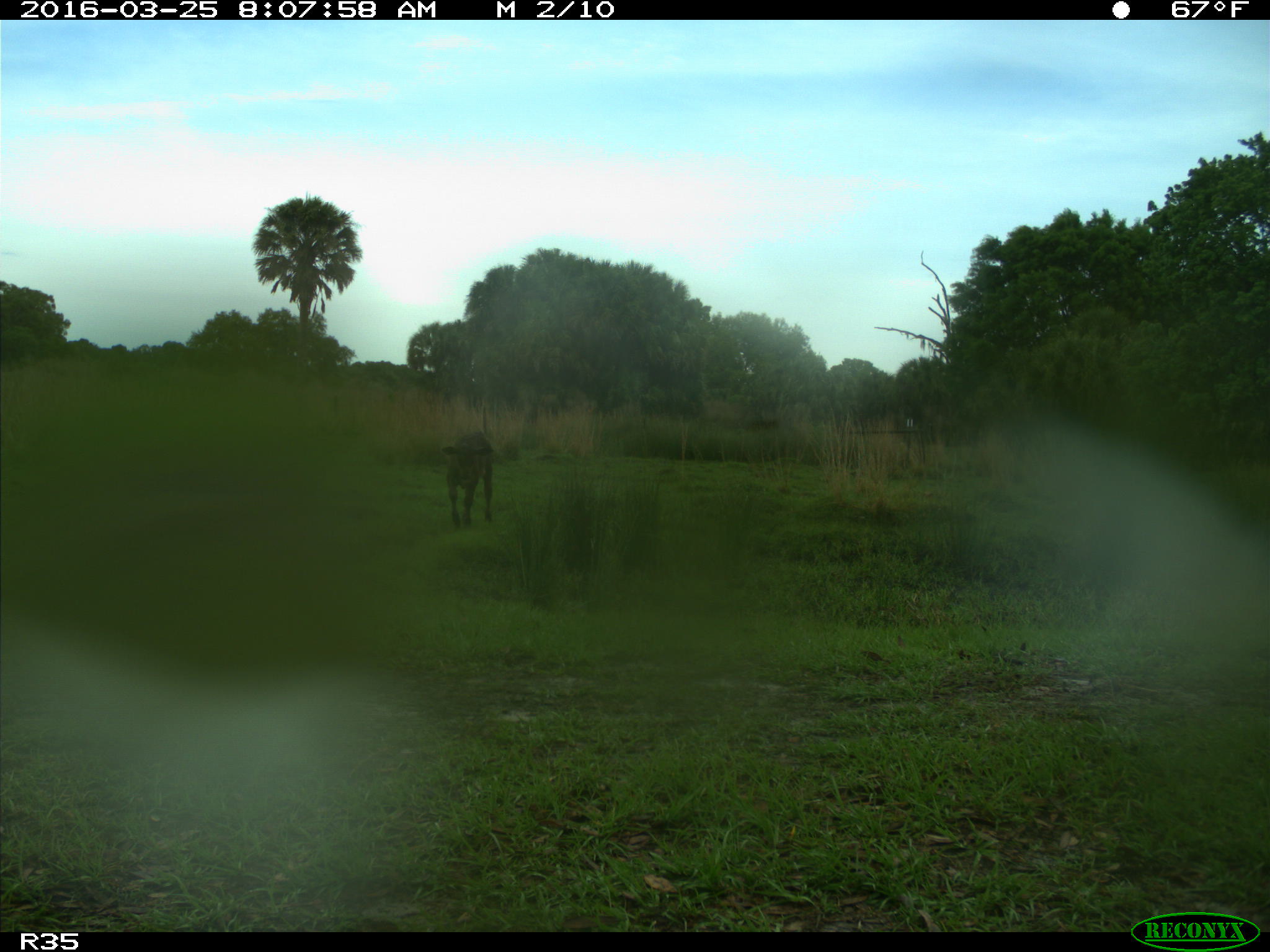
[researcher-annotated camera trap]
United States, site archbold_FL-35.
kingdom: Animalia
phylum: Chordata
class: Mammalia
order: Artiodactyla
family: Bovidae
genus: Bos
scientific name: Bos taurus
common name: domestic cow